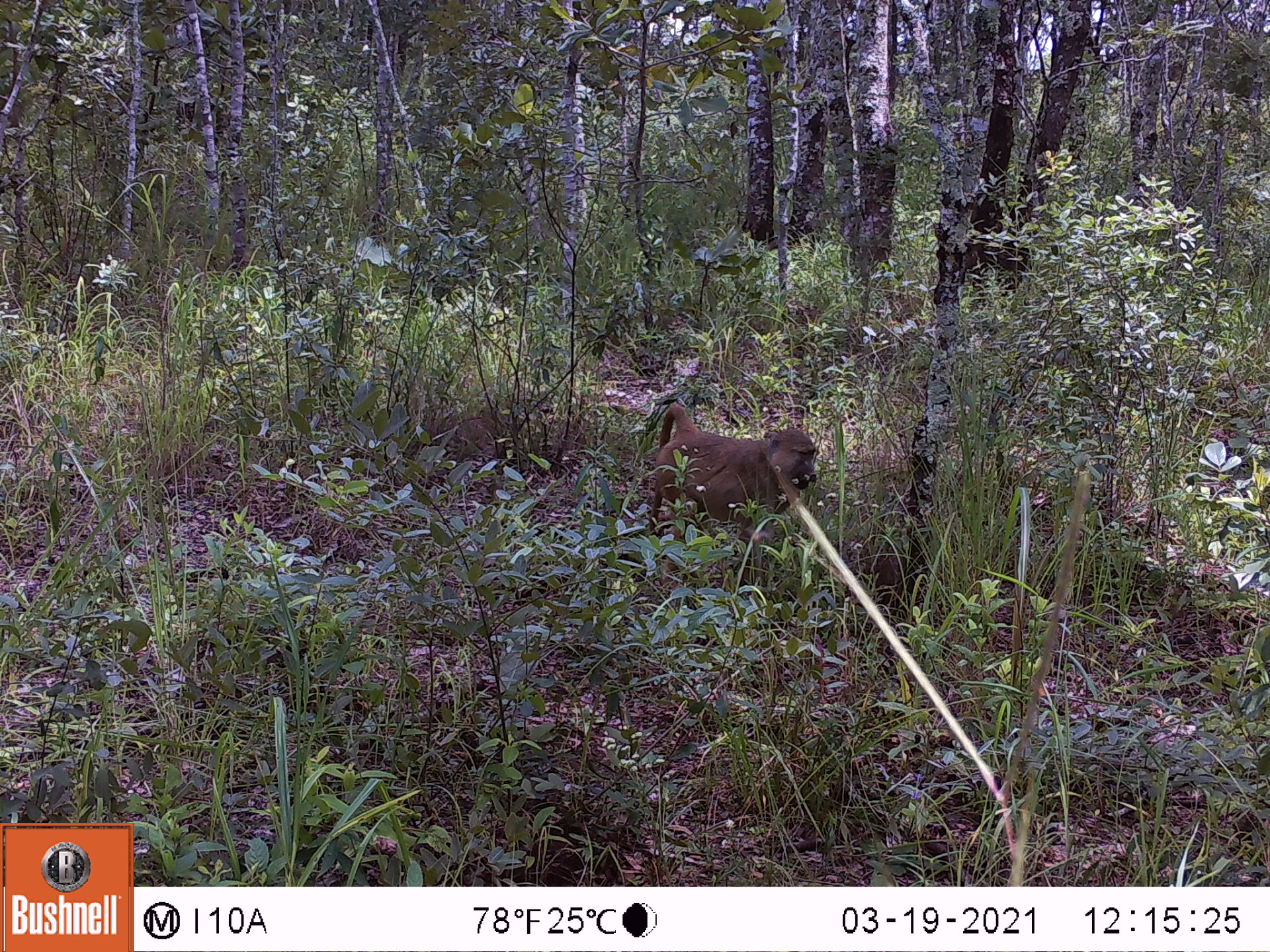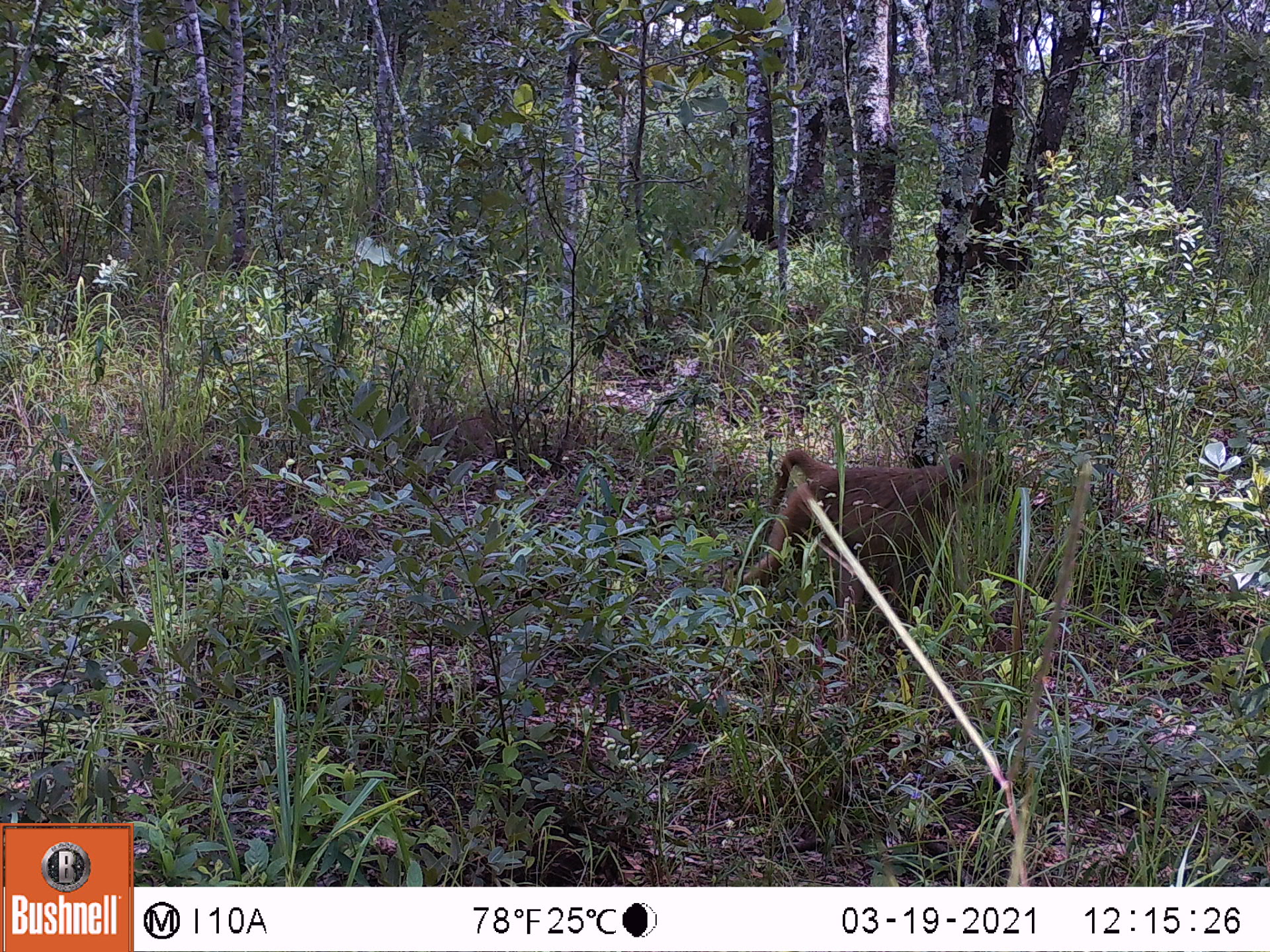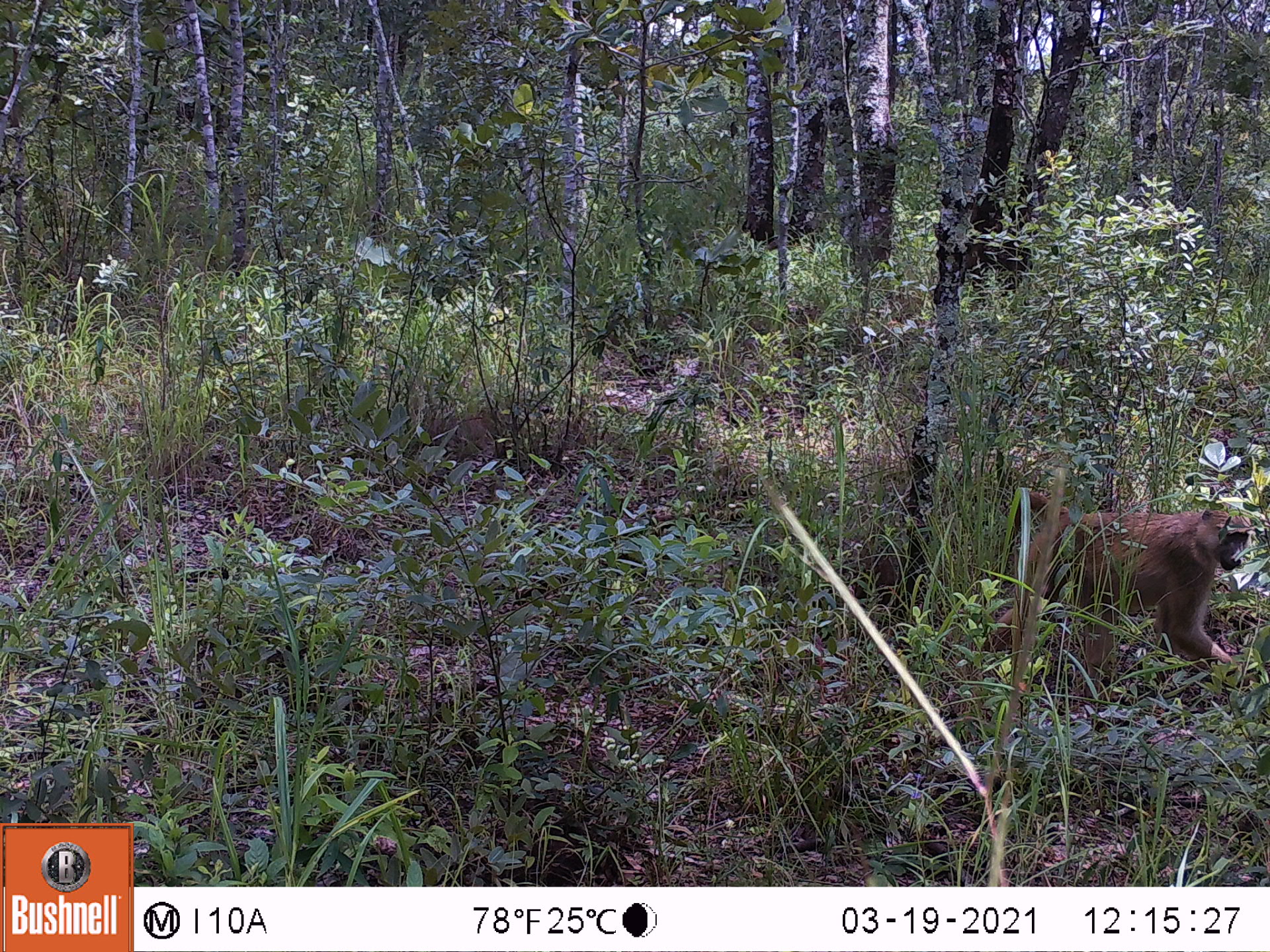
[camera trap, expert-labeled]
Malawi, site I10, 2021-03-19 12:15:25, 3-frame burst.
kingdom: Animalia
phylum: Chordata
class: Mammalia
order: Primates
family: Cercopithecidae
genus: Papio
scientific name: Papio cynocephalus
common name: yellow baboon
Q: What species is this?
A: Yellow baboon (Papio cynocephalus).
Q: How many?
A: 1.